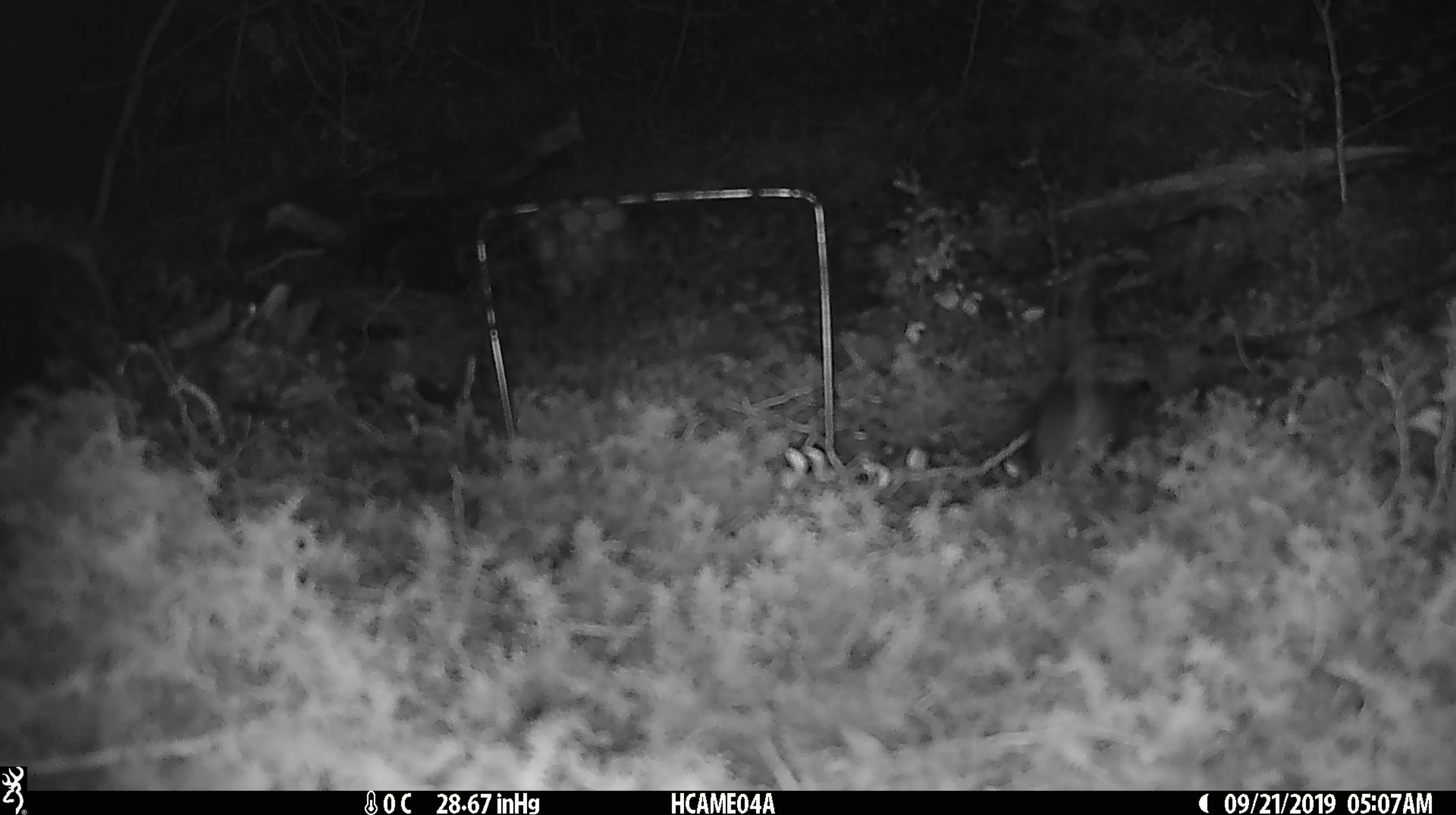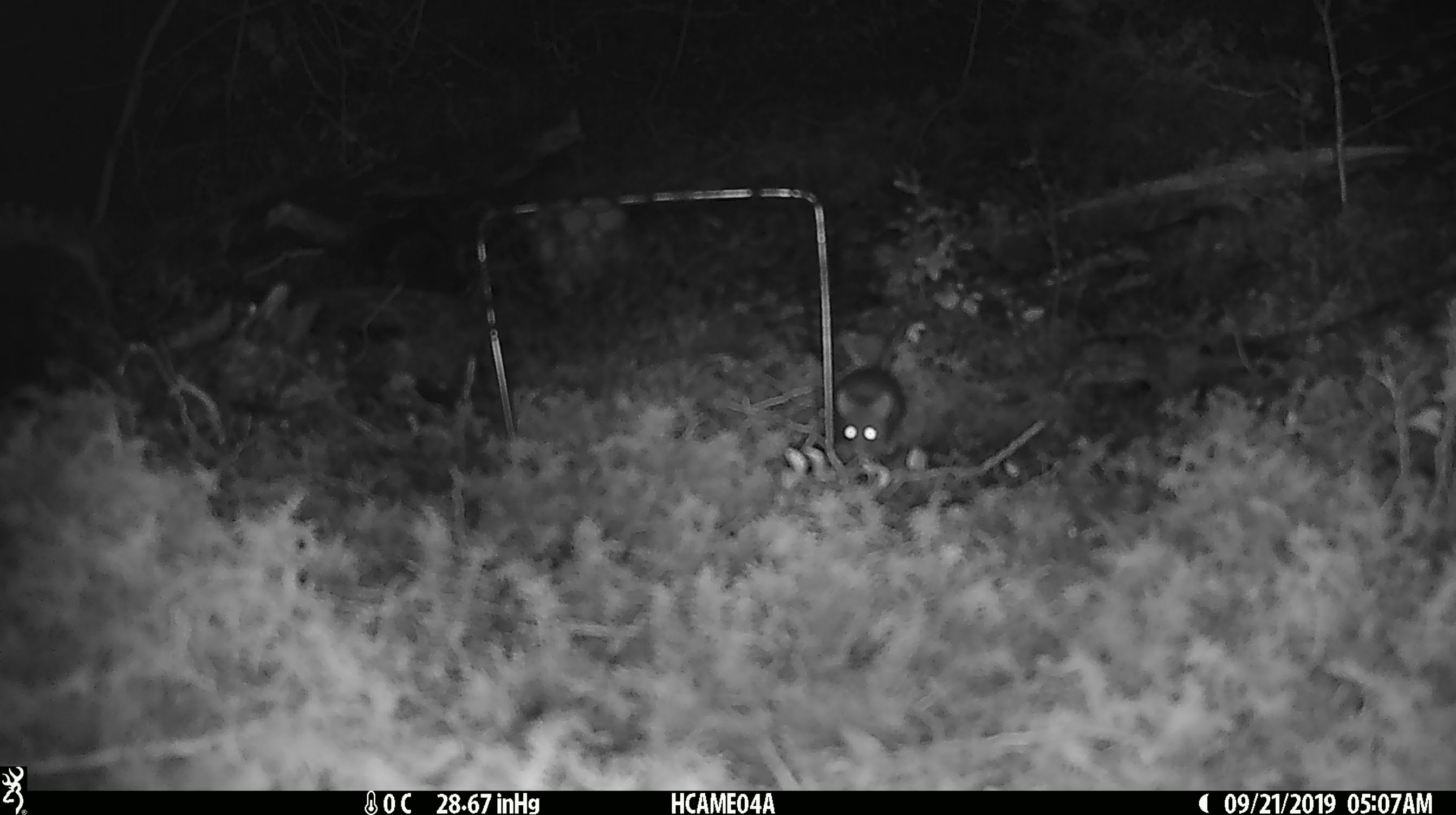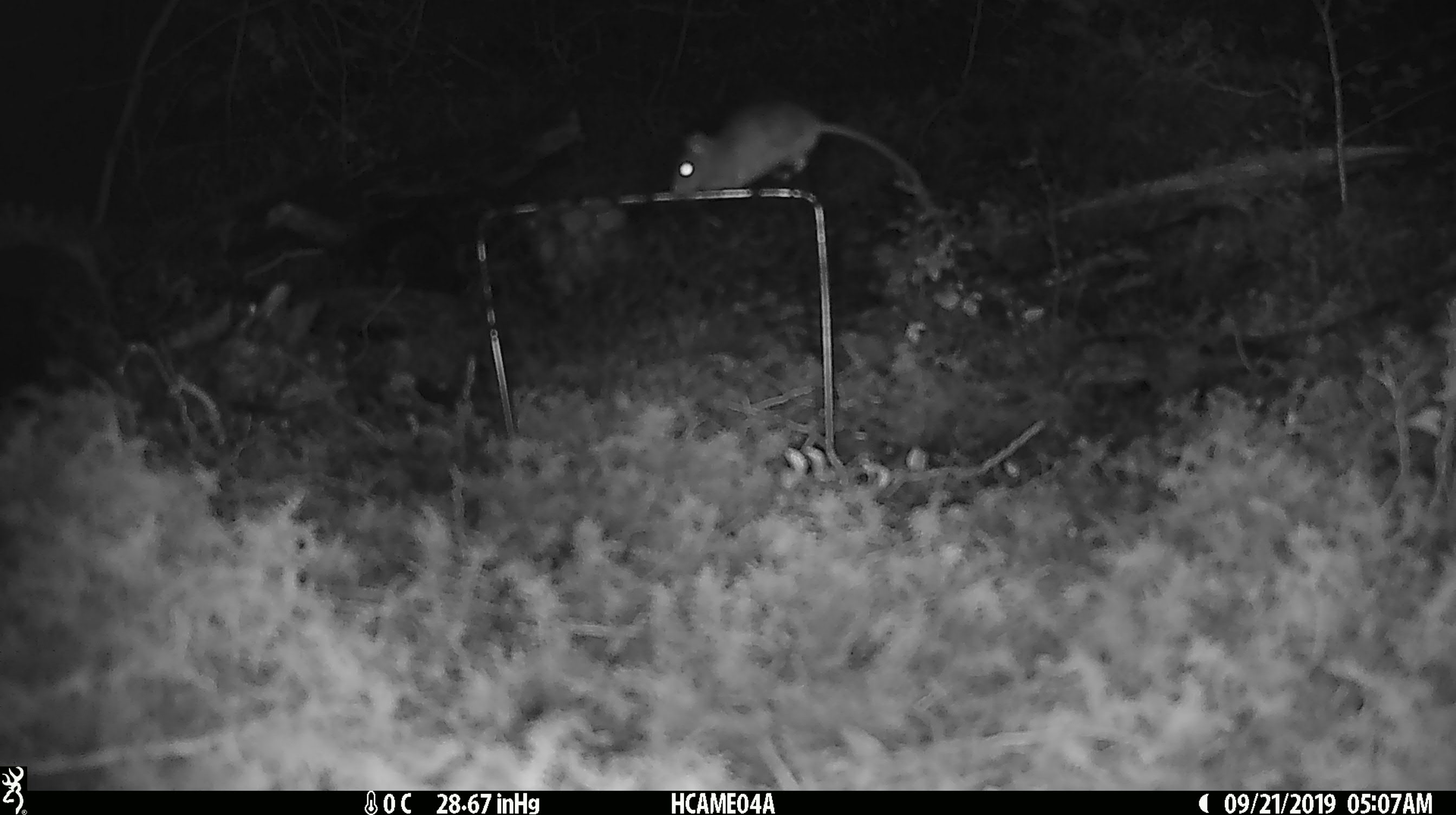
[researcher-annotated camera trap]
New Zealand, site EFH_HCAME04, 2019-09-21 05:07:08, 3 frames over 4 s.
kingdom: Animalia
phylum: Chordata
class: Mammalia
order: Rodentia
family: Muridae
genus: Mus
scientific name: Mus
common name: mouse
Mouse (Mus).